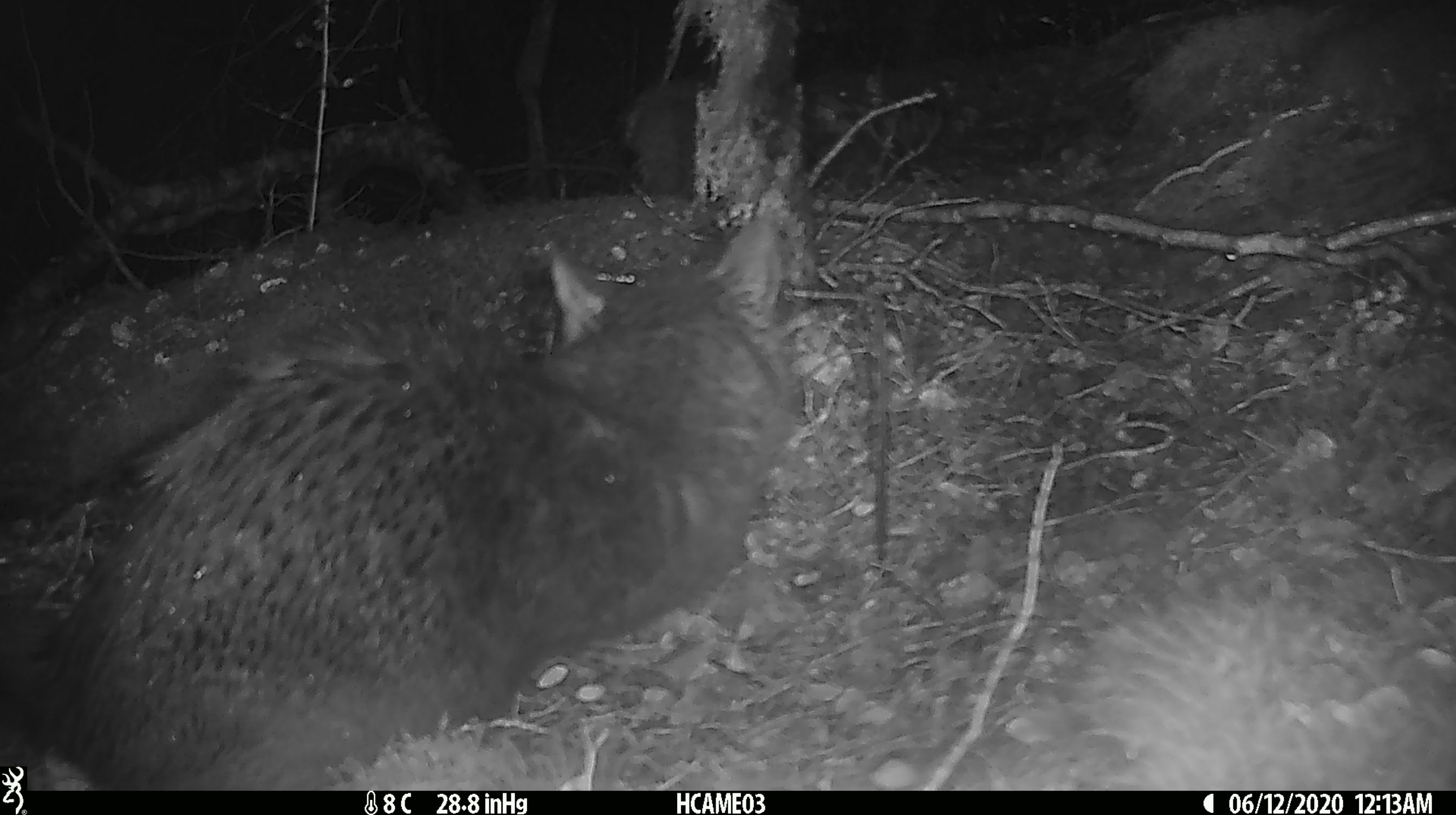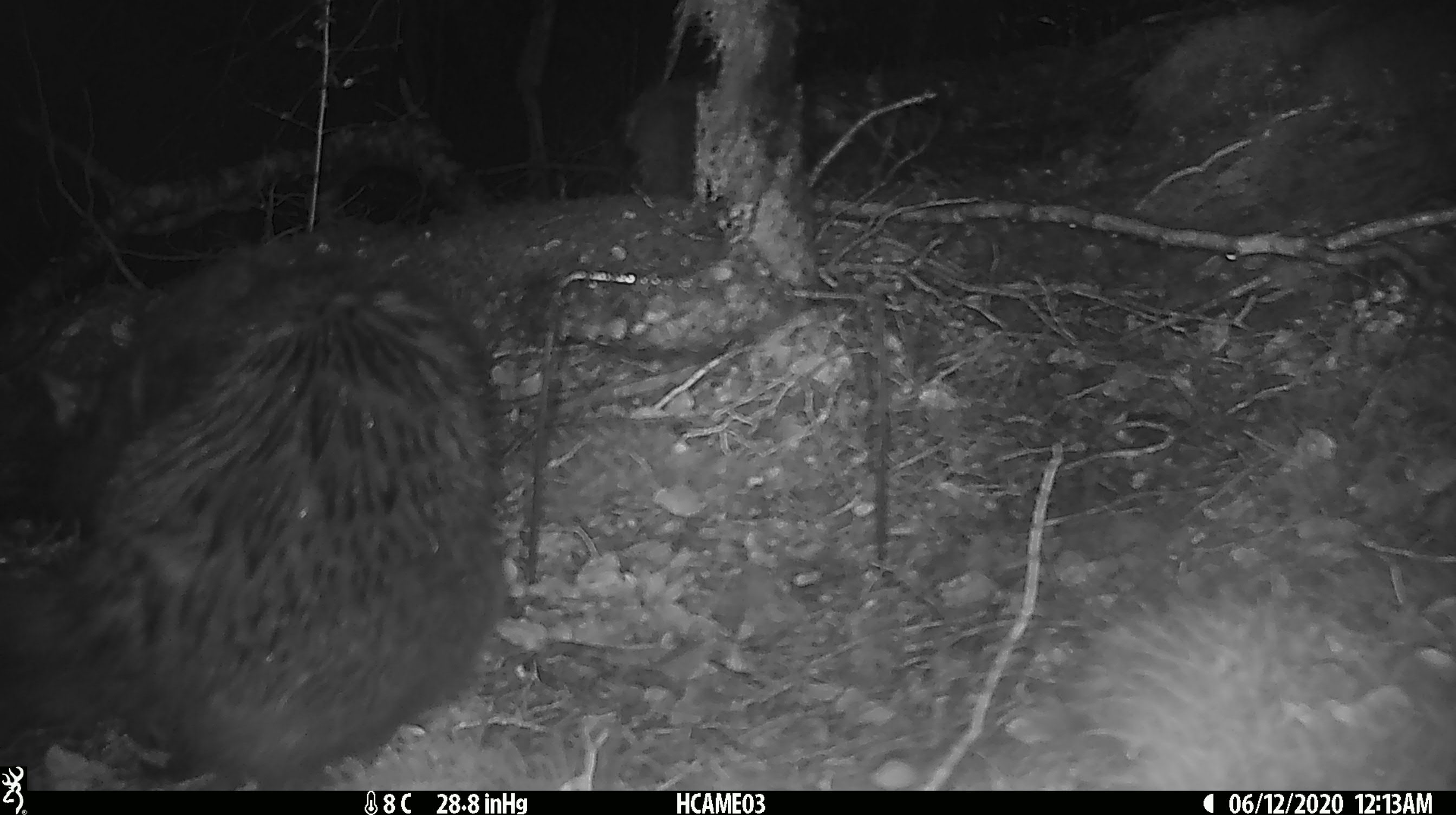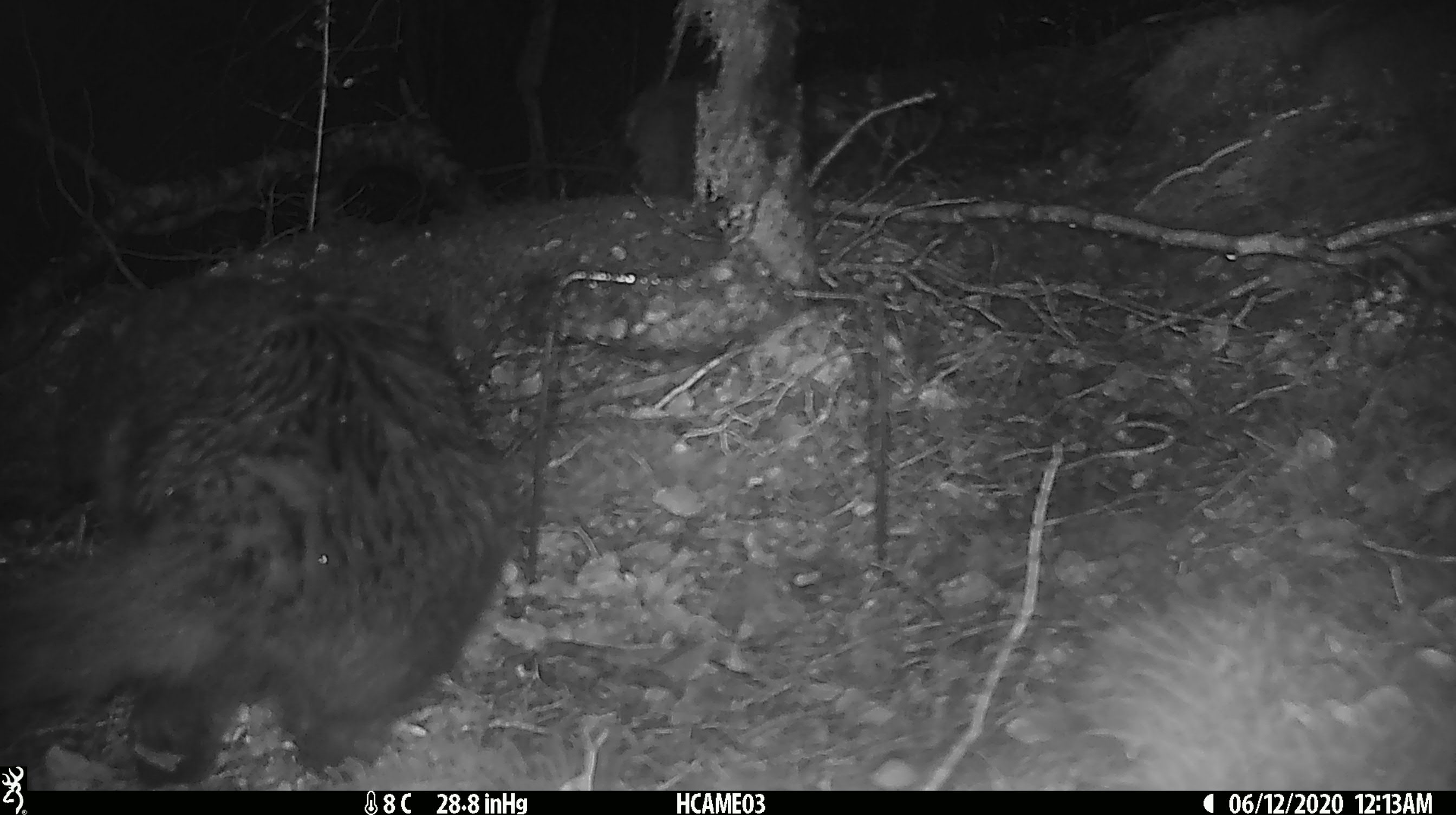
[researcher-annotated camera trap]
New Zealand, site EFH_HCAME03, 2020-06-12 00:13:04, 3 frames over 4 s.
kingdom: Animalia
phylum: Chordata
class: Mammalia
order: Carnivora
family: Felidae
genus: Felis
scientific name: Felis catus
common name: domestic cat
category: cat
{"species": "cat (domestic cat) (Felis catus)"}